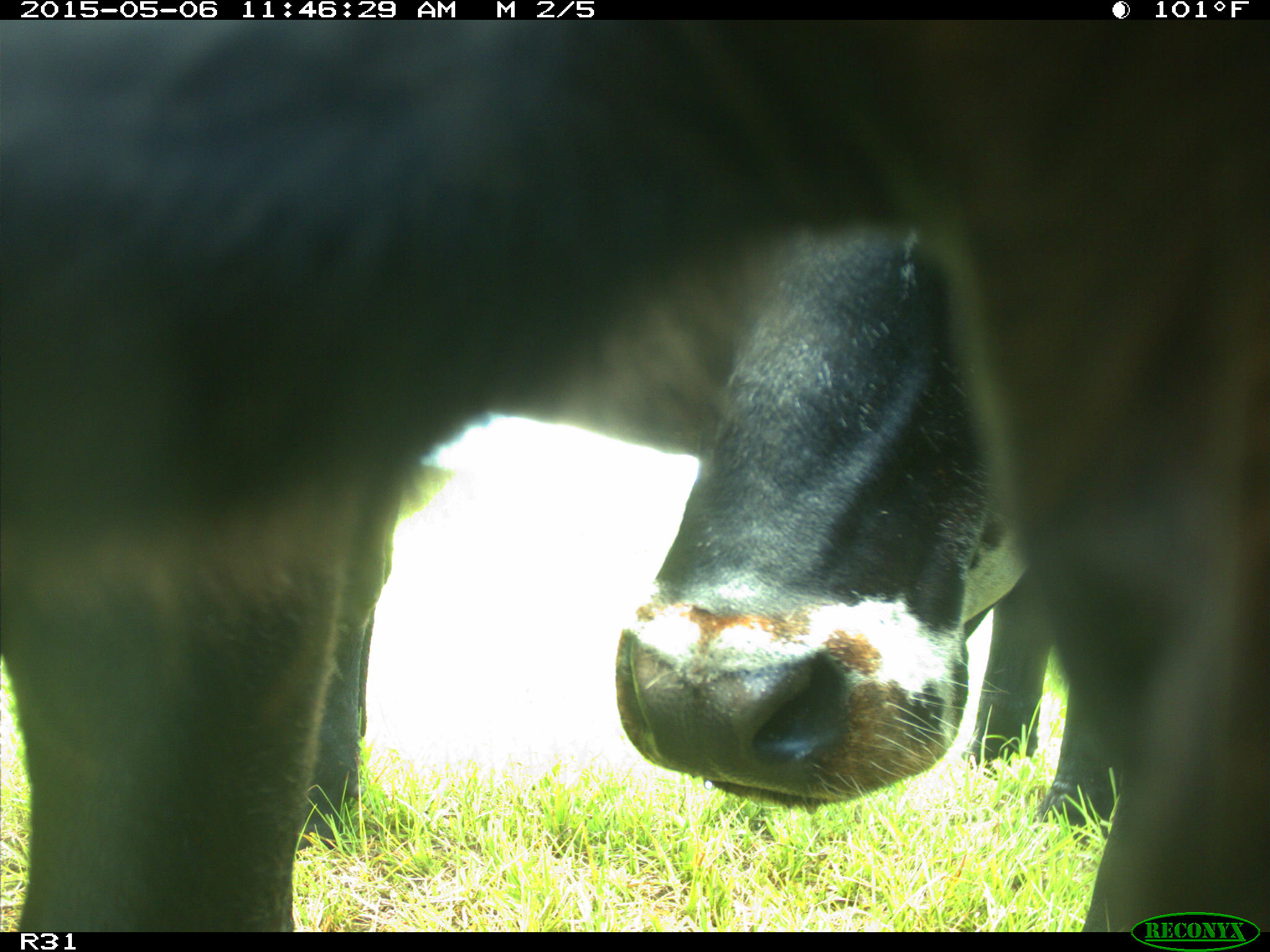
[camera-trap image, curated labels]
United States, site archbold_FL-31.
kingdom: Animalia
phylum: Chordata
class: Mammalia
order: Artiodactyla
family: Bovidae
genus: Bos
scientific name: Bos taurus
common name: domestic cow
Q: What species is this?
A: Bos taurus (domestic cow).